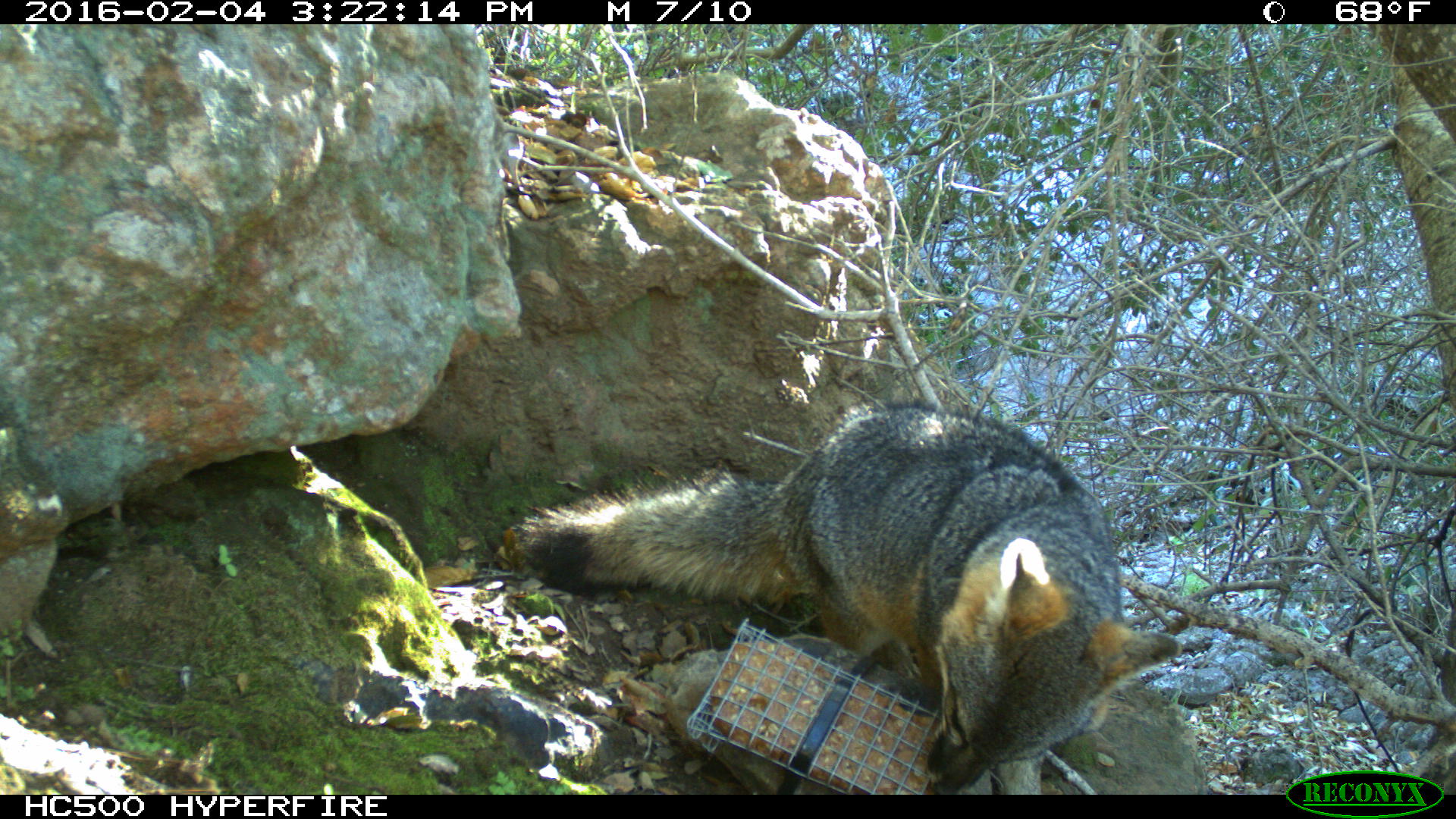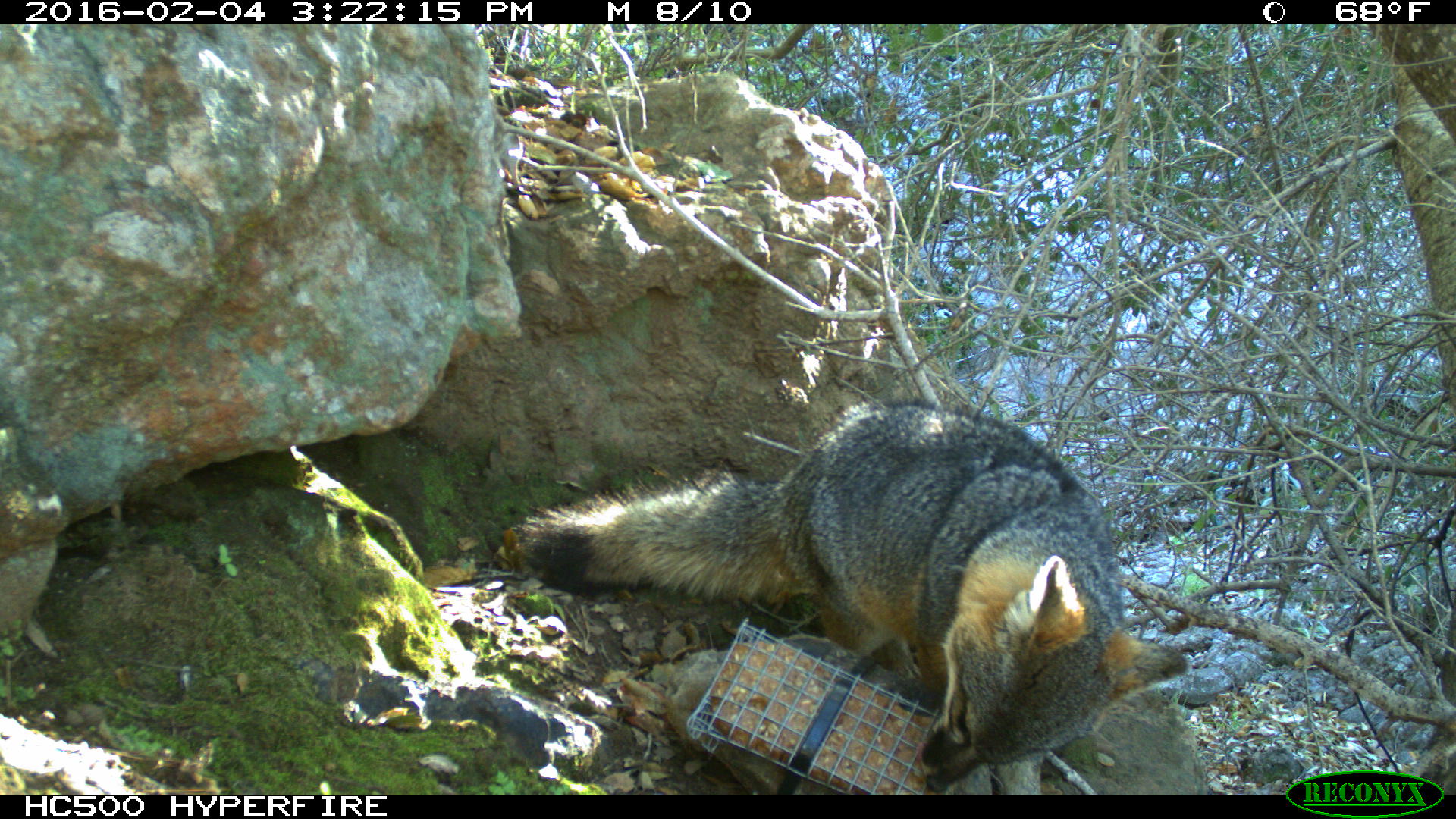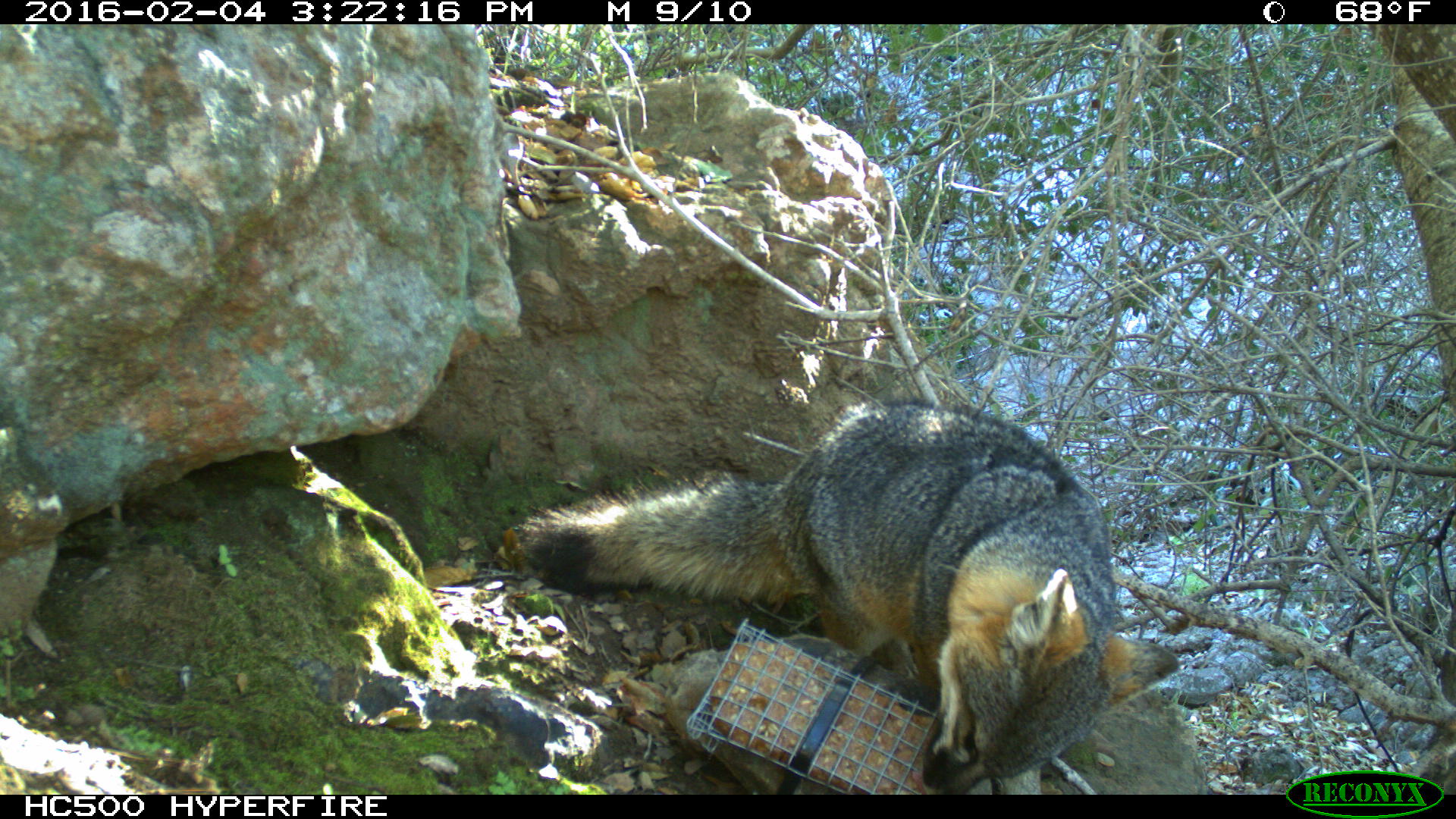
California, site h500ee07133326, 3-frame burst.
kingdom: Animalia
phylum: Chordata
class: Mammalia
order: Carnivora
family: Canidae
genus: Urocyon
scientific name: Urocyon littoralis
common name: island fox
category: fox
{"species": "fox (island fox) (Urocyon littoralis)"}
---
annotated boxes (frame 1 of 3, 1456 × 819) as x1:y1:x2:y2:
fox: 514:400:1180:794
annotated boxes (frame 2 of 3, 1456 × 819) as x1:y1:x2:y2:
fox: 514:398:1188:794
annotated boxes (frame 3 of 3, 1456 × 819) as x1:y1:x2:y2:
fox: 512:397:1181:794